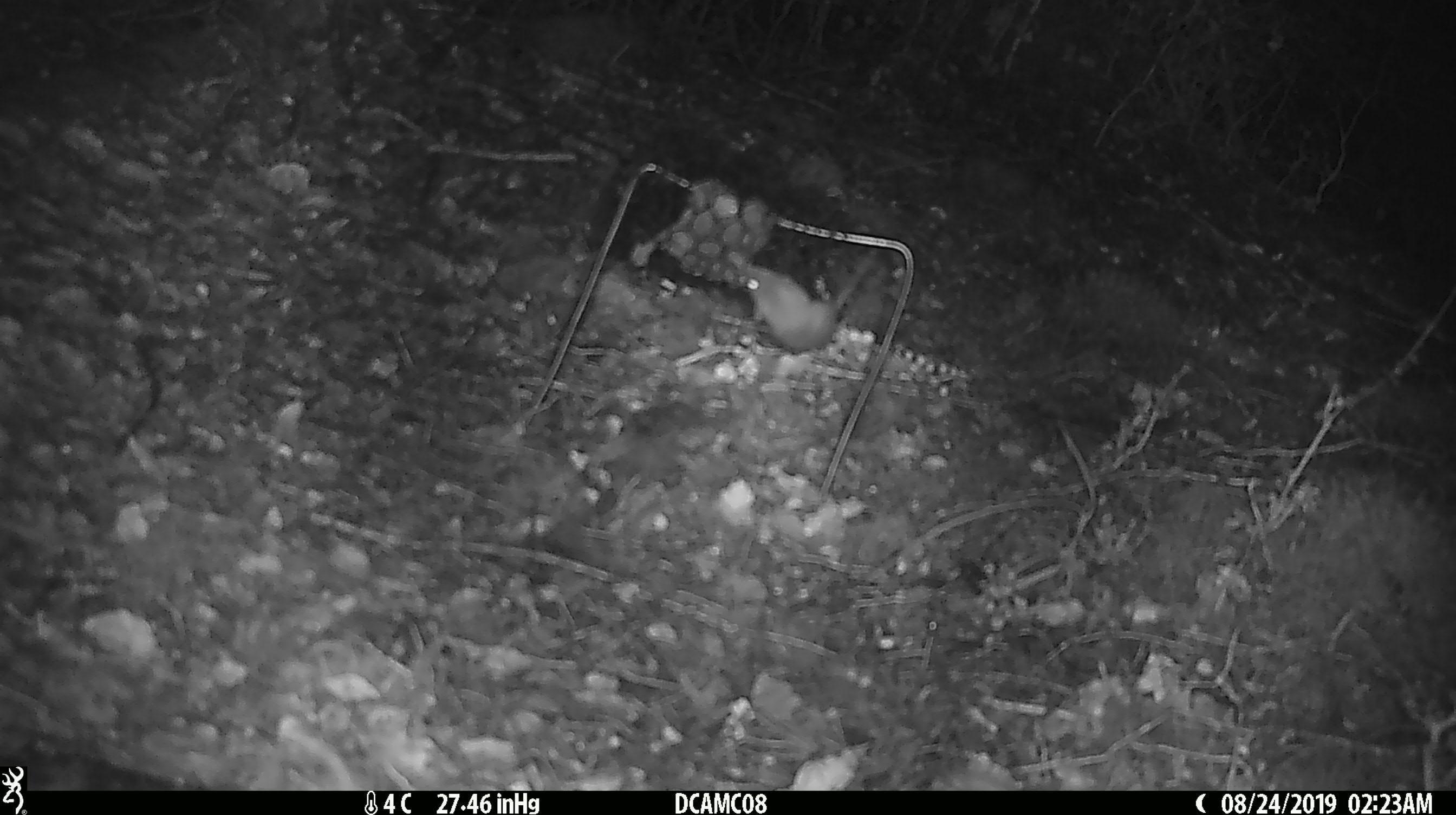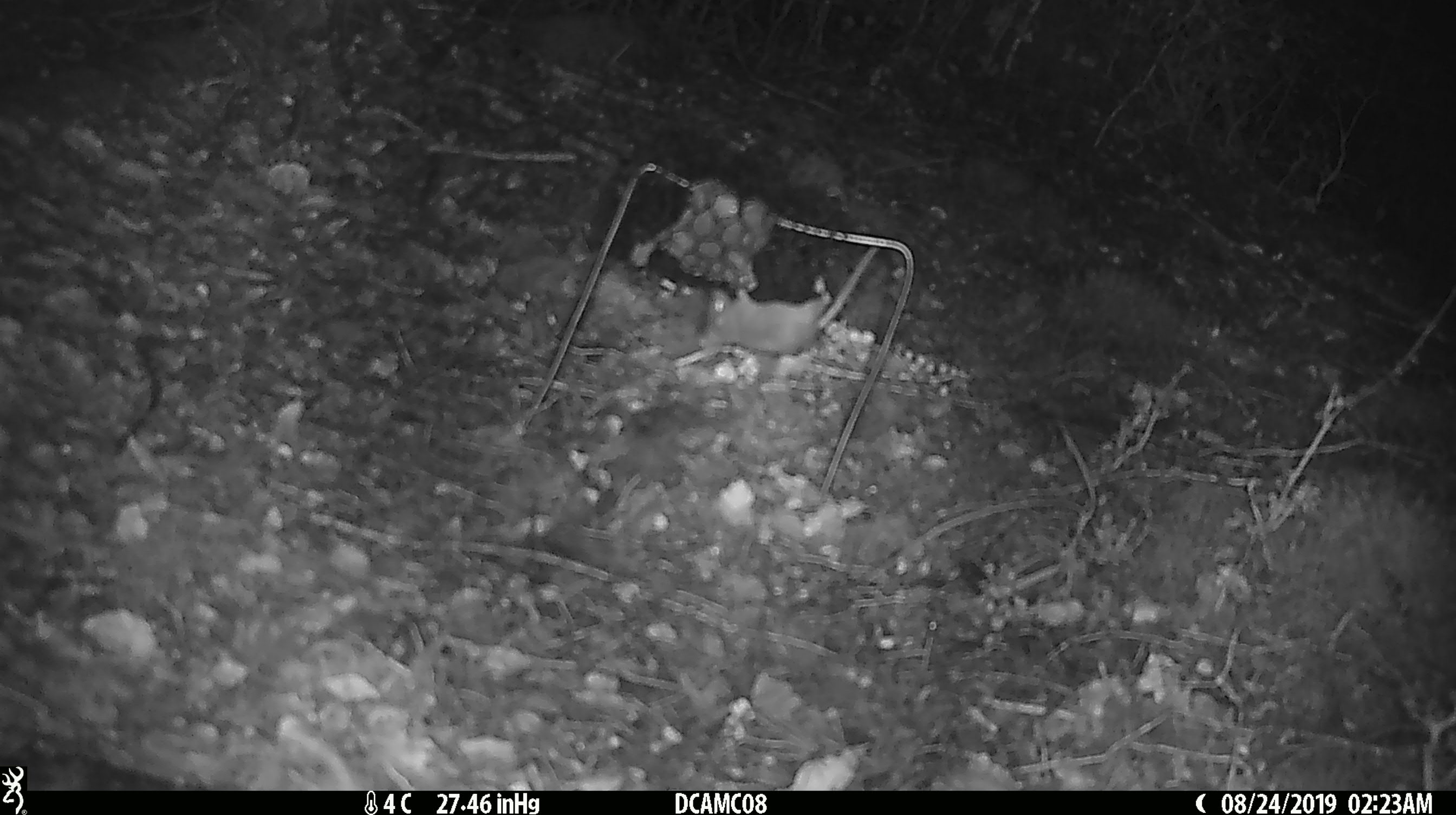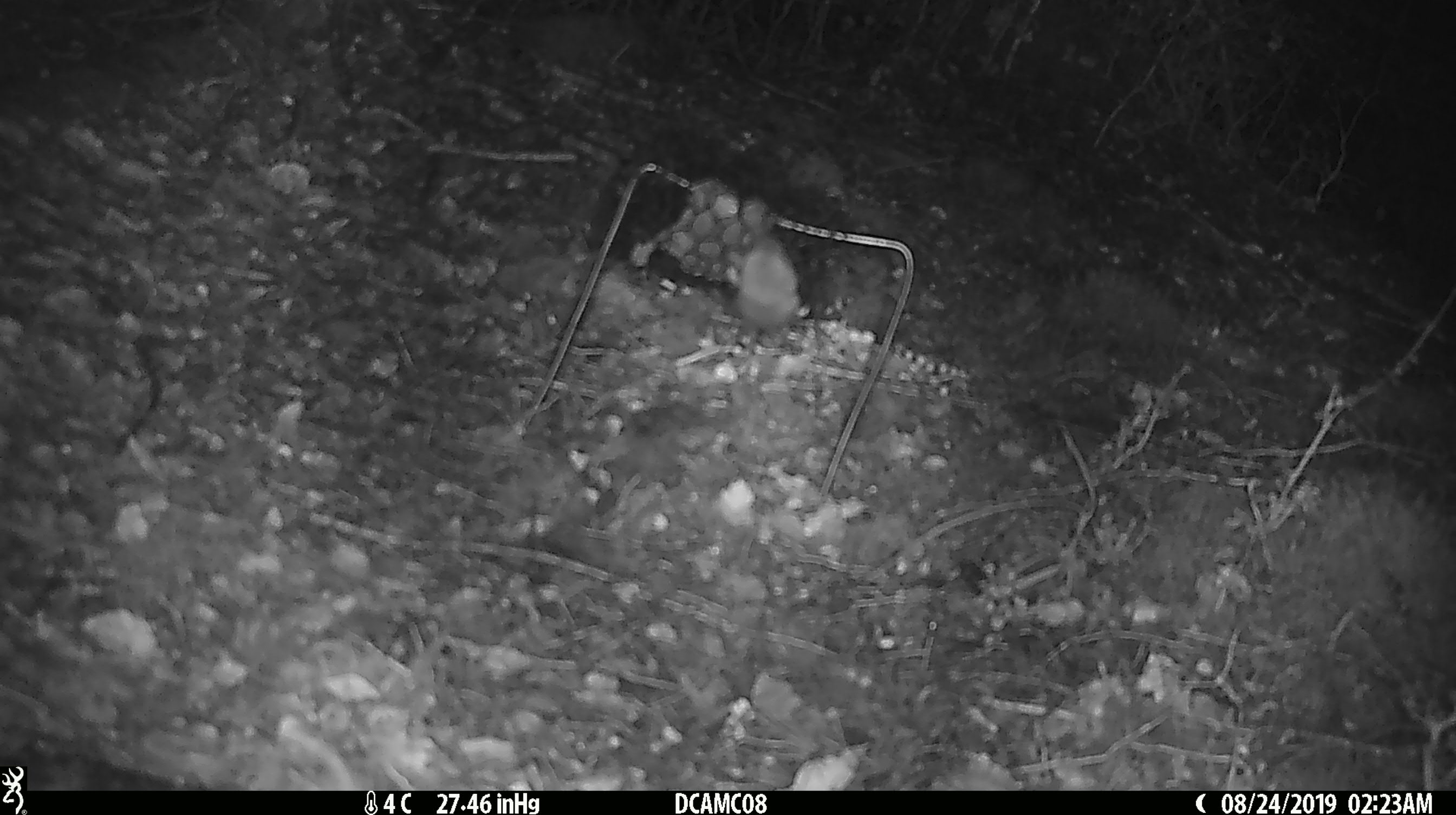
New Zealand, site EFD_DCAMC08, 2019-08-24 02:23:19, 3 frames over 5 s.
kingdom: Animalia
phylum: Chordata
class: Mammalia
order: Rodentia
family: Muridae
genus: Mus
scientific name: Mus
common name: mouse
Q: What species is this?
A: Mouse (Mus).